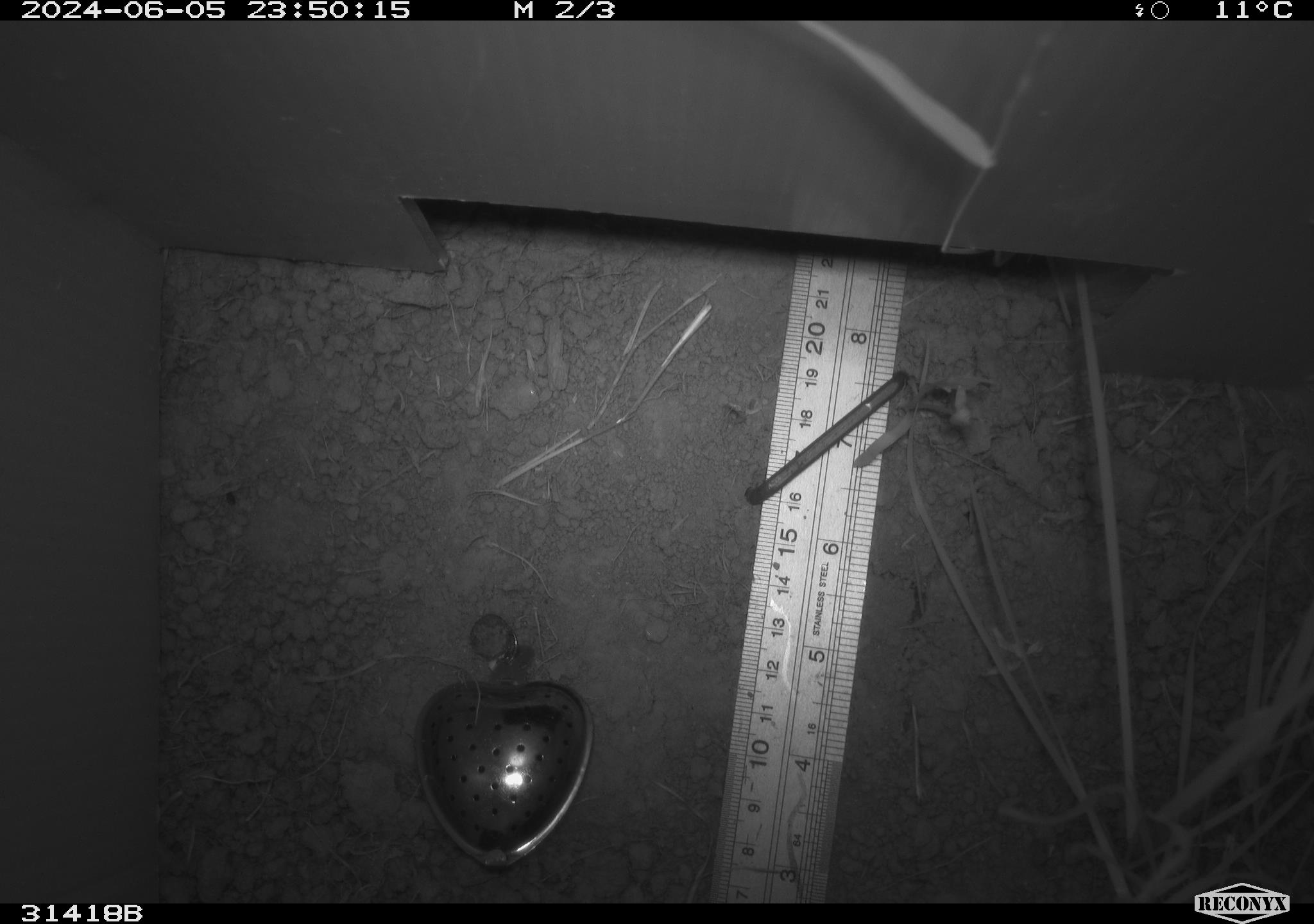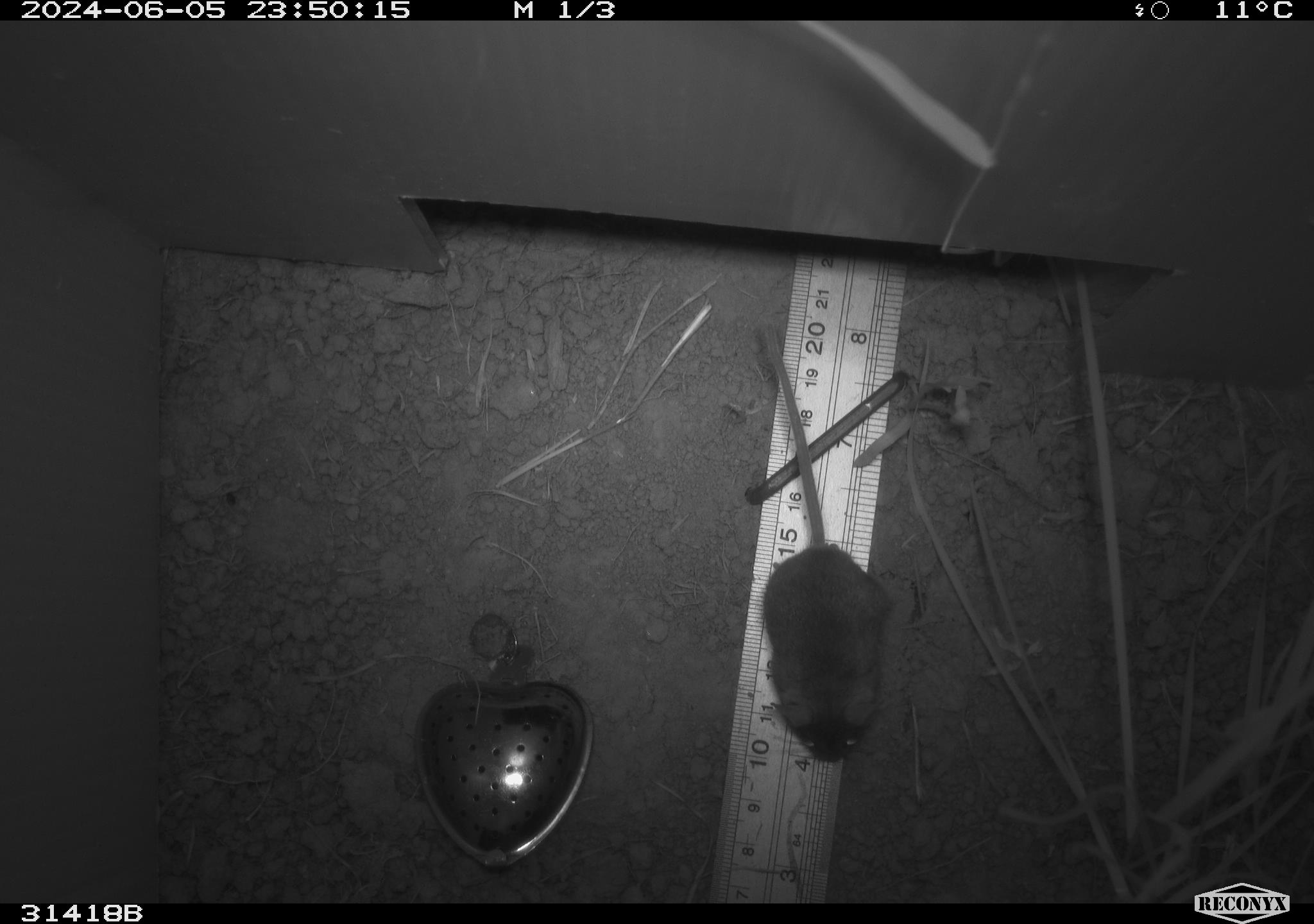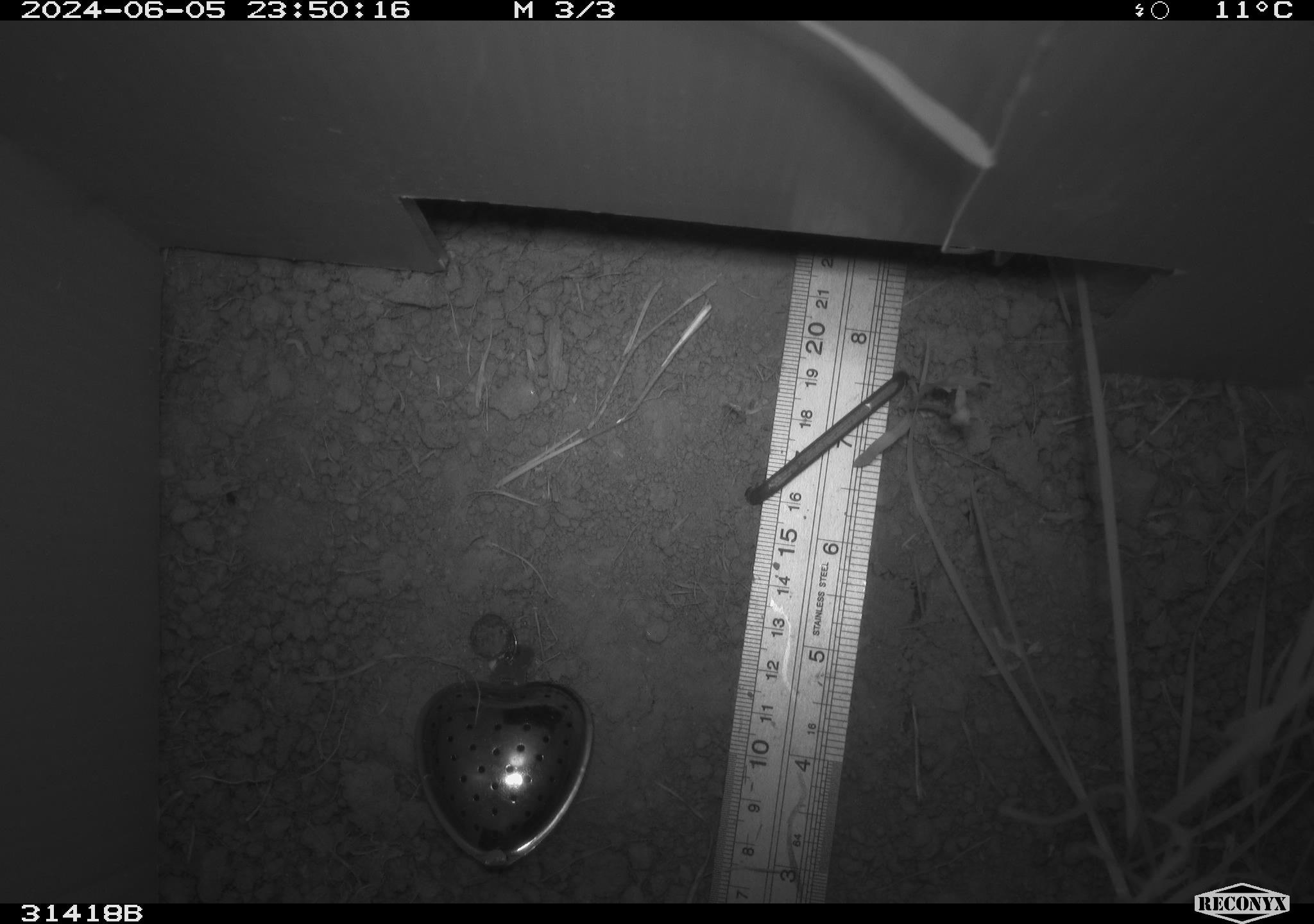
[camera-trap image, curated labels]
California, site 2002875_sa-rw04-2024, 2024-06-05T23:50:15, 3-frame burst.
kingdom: Animalia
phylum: Chordata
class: Mammalia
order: Rodentia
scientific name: Rodentia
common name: mouse species